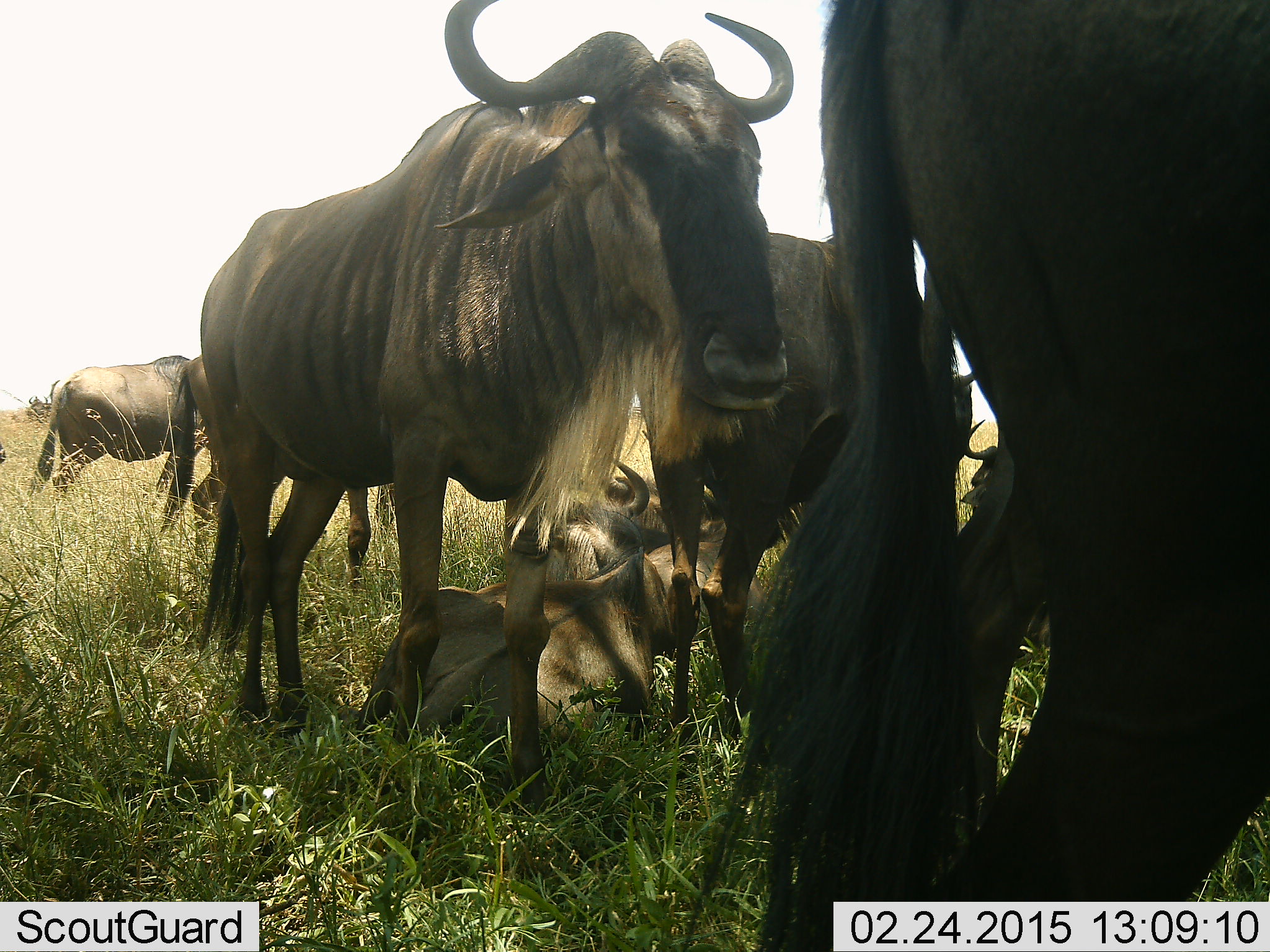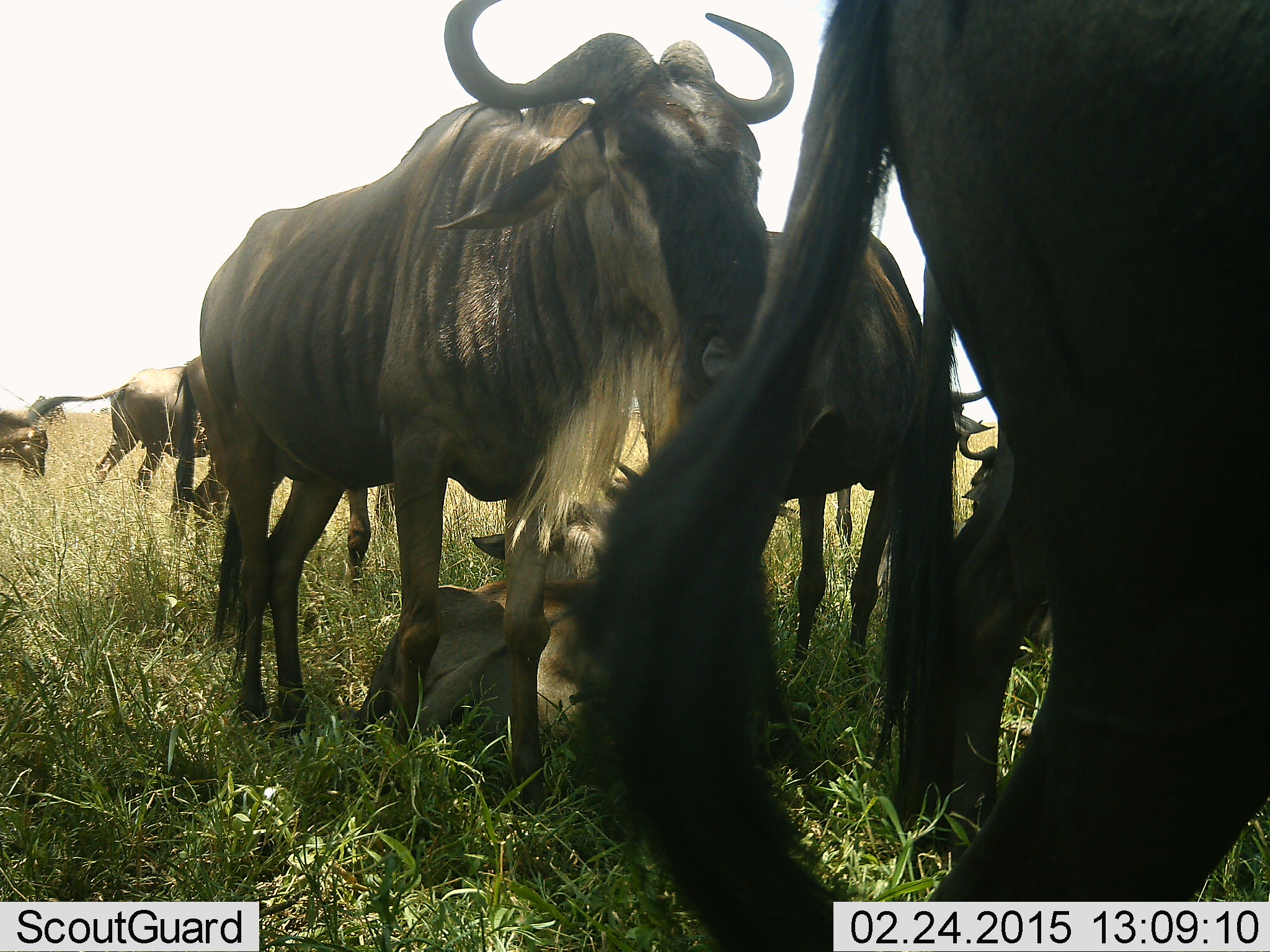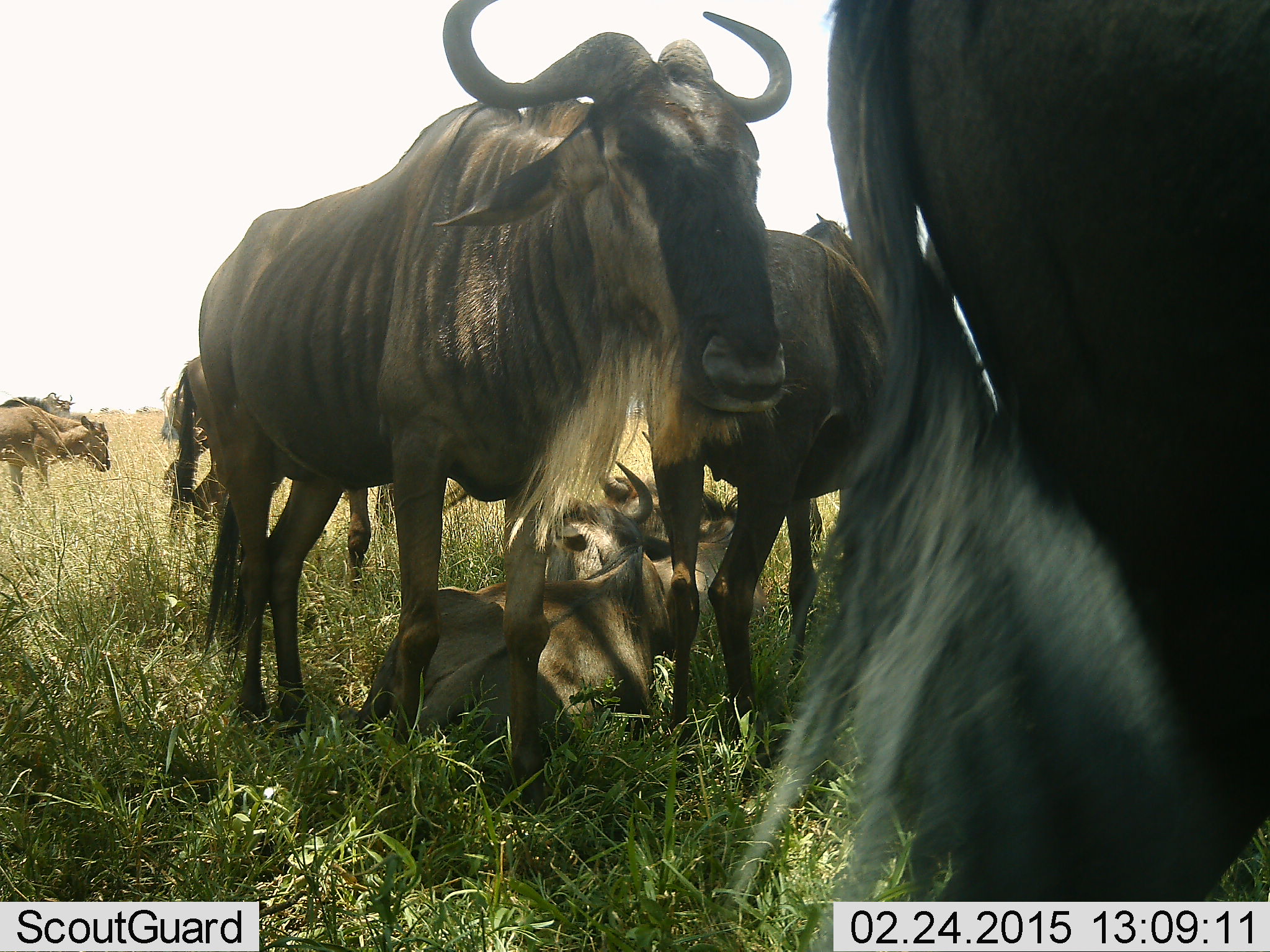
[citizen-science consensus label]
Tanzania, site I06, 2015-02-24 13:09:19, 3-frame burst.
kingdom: Animalia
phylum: Chordata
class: Mammalia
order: Artiodactyla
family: Bovidae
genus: Connochaetes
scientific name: Connochaetes taurinus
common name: blue wildebeest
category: wildebeest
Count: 7.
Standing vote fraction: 100%.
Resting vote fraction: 90%.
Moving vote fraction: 30%.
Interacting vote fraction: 0%.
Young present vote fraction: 70%.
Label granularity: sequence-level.